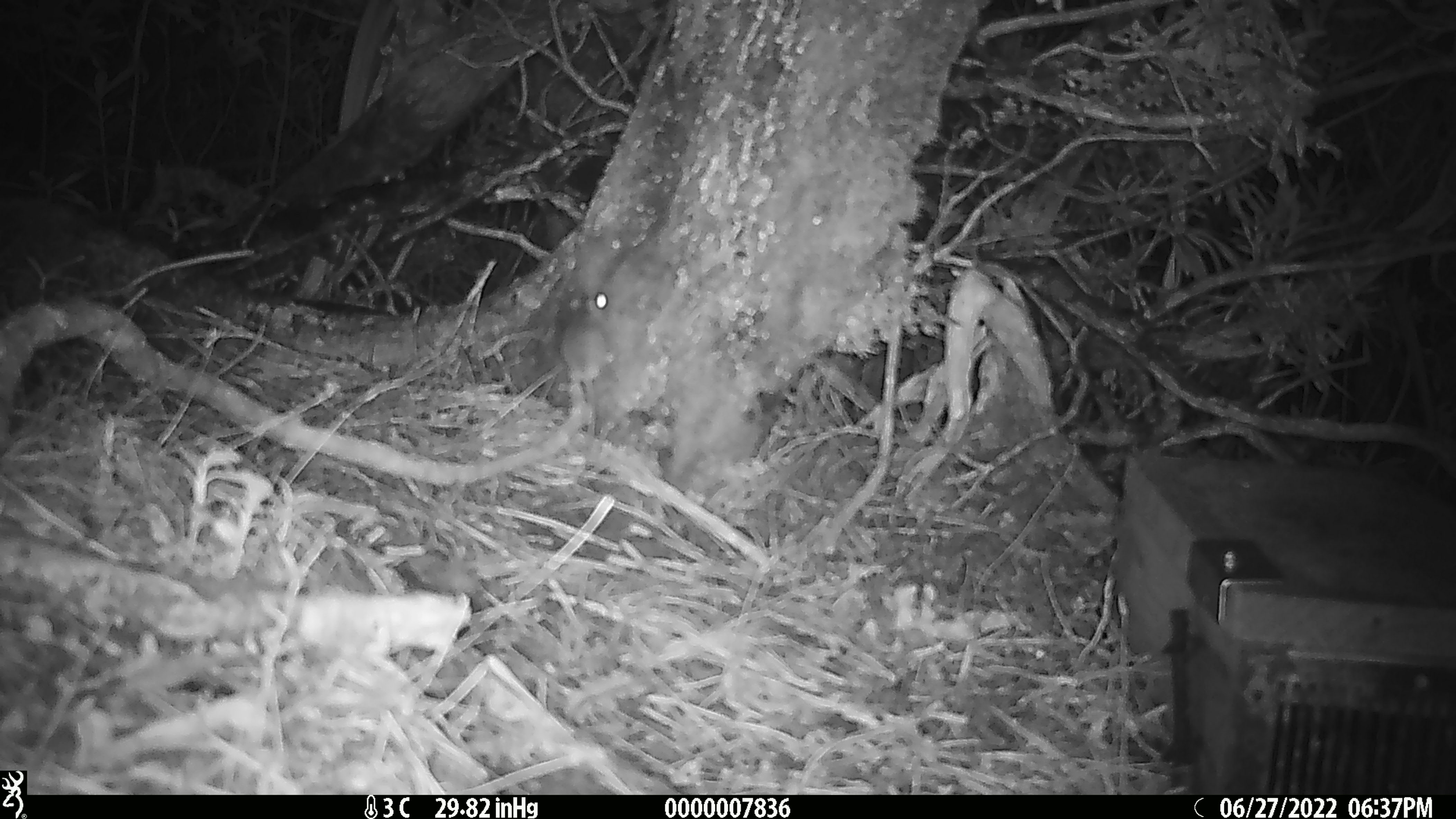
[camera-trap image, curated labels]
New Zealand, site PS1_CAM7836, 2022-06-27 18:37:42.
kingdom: Animalia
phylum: Chordata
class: Mammalia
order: Rodentia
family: Muridae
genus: Mus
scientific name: Mus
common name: mouse